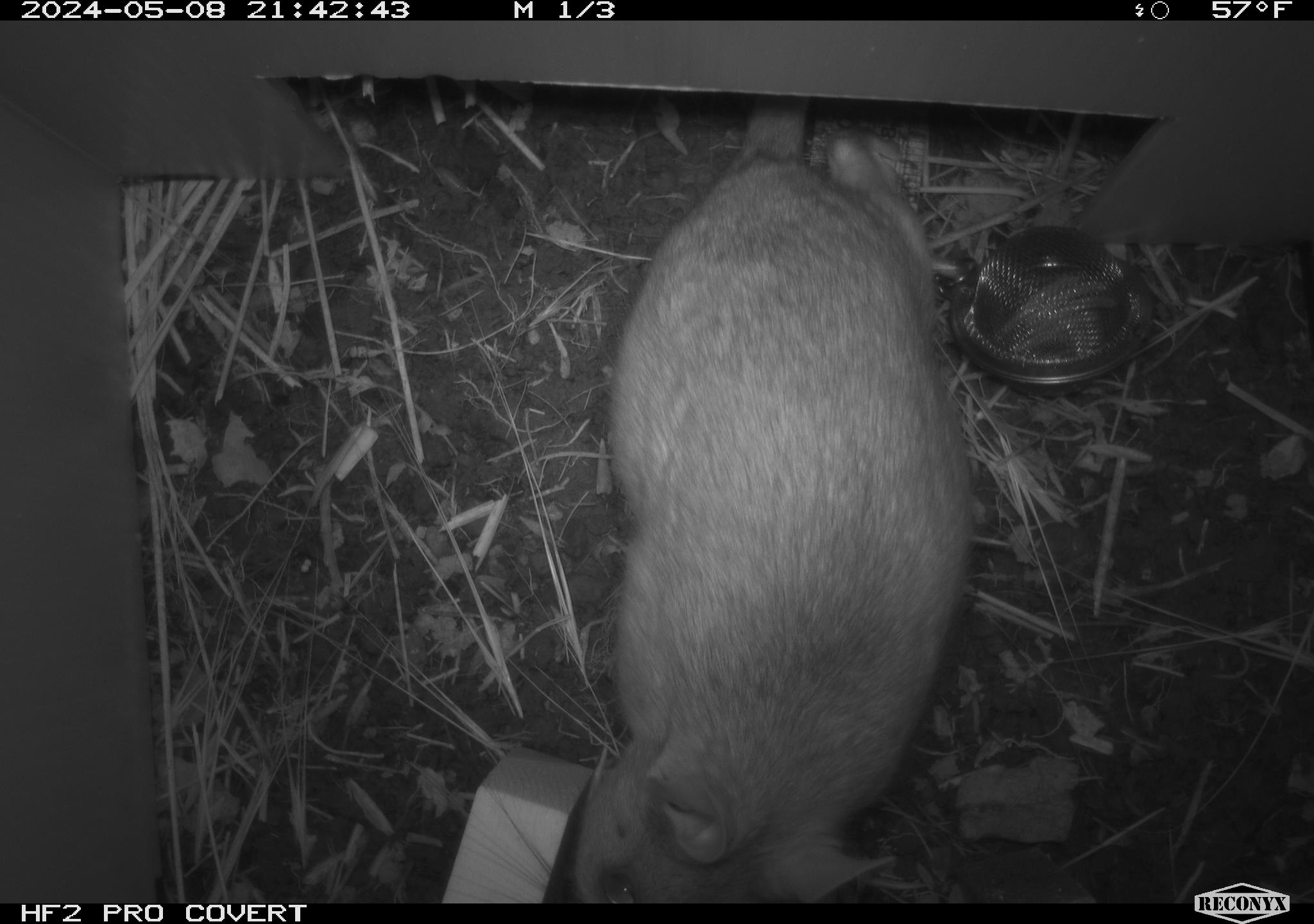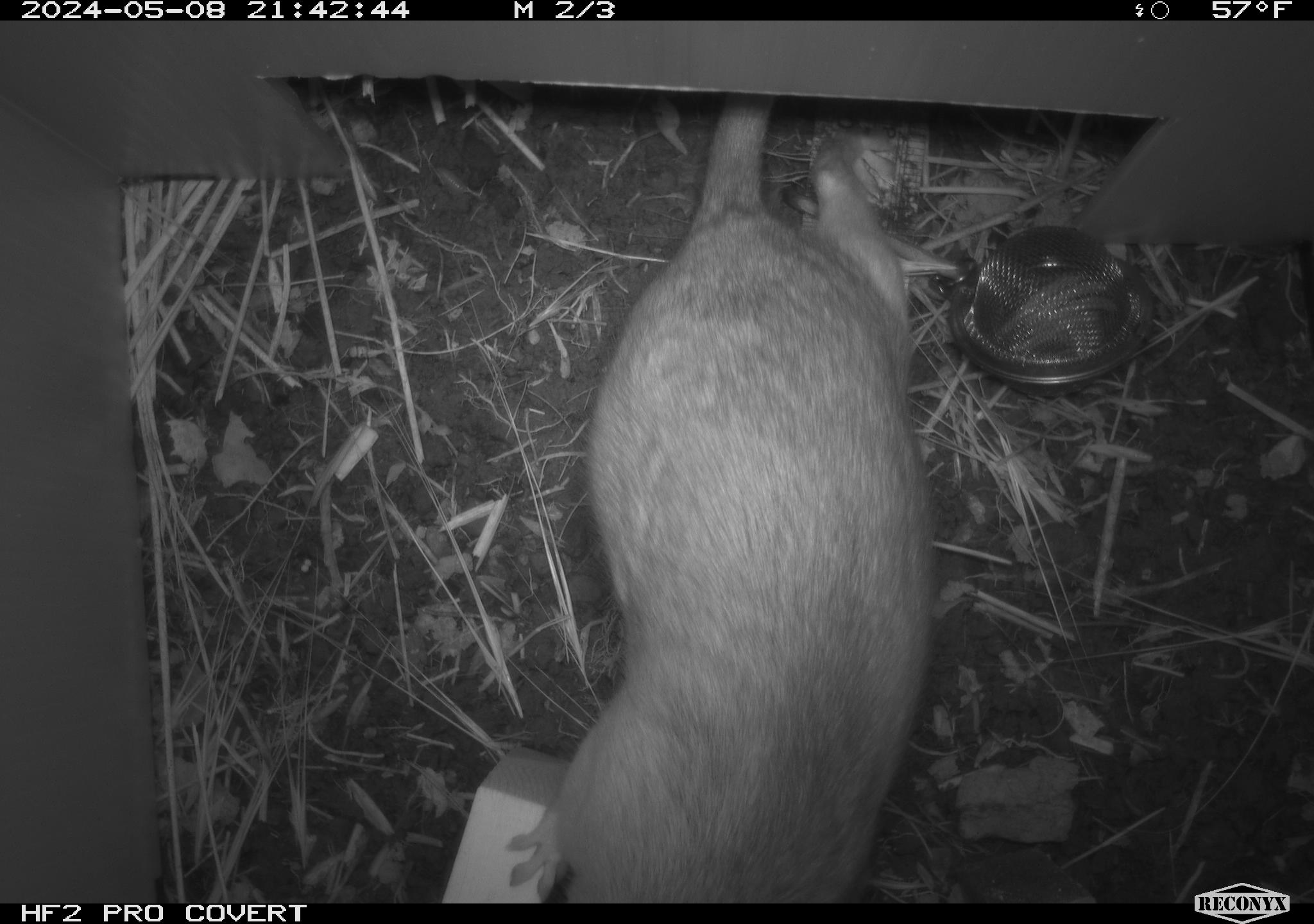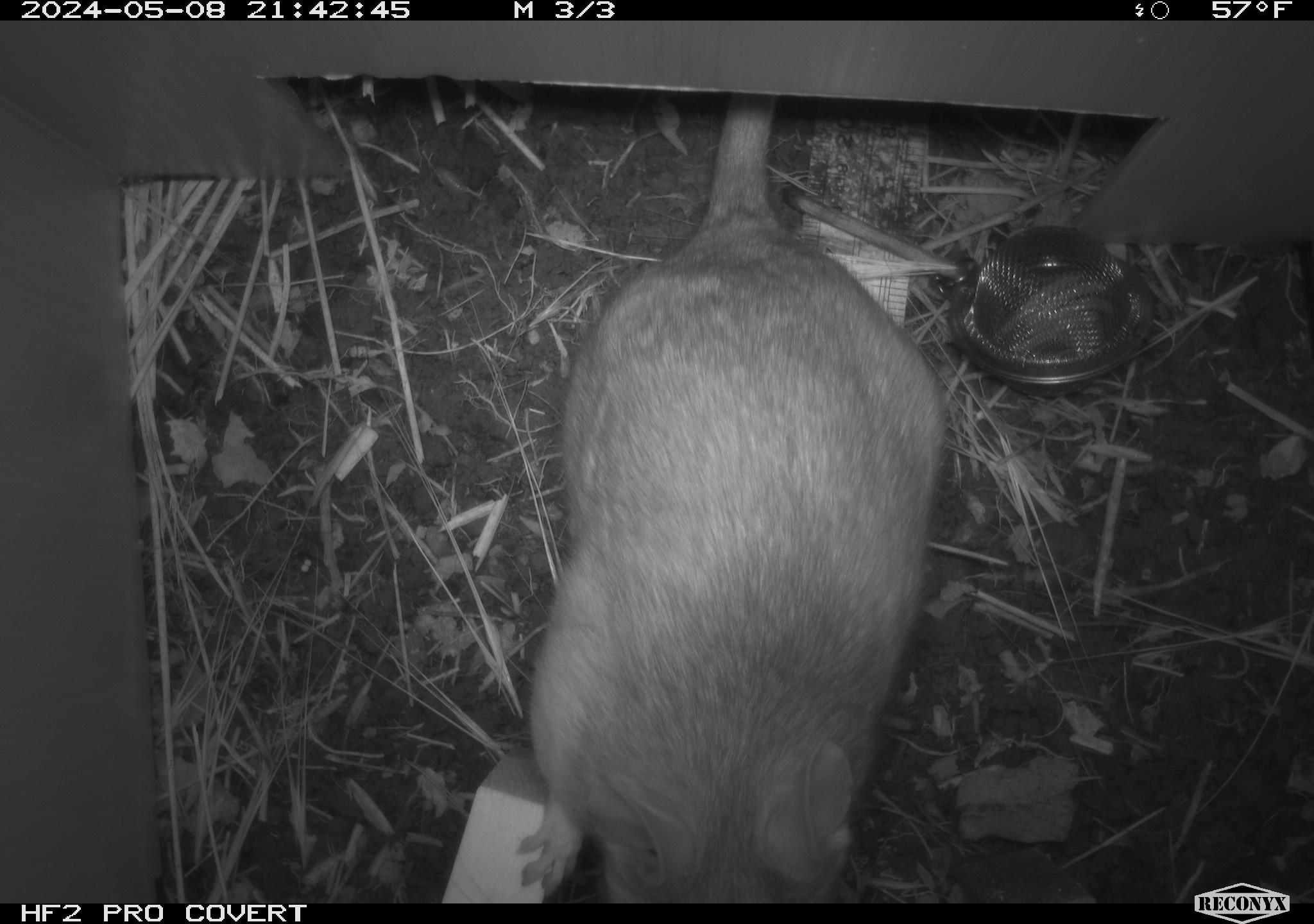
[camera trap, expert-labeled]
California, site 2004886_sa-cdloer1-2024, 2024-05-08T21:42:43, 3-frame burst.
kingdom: Animalia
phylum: Chordata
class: Mammalia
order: Rodentia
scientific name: Rodentia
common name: woodrat or rat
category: woodrat or rat species